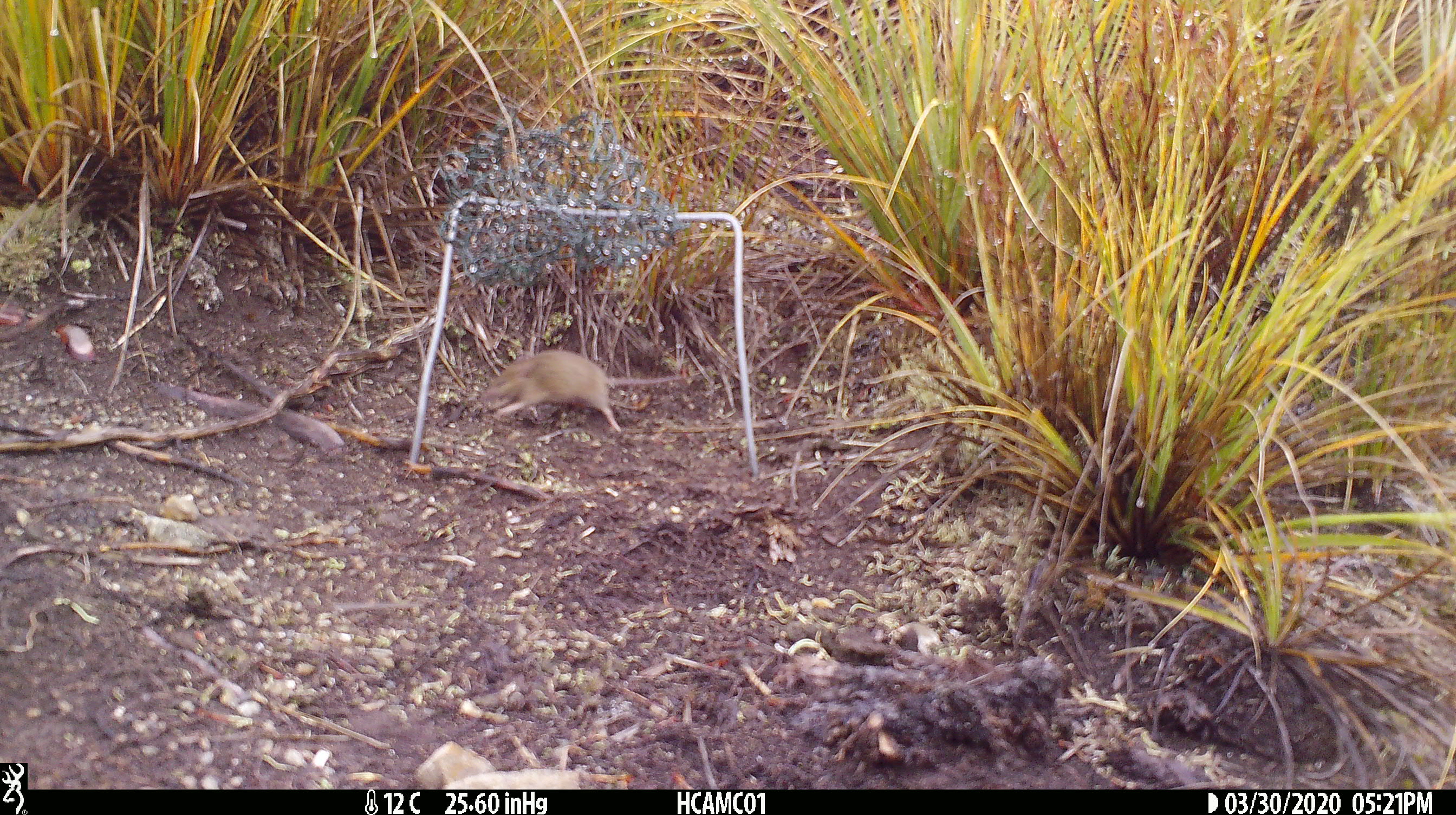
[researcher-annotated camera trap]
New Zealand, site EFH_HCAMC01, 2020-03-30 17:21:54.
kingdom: Animalia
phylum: Chordata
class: Mammalia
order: Rodentia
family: Muridae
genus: Mus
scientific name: Mus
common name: mouse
Mouse (Mus).